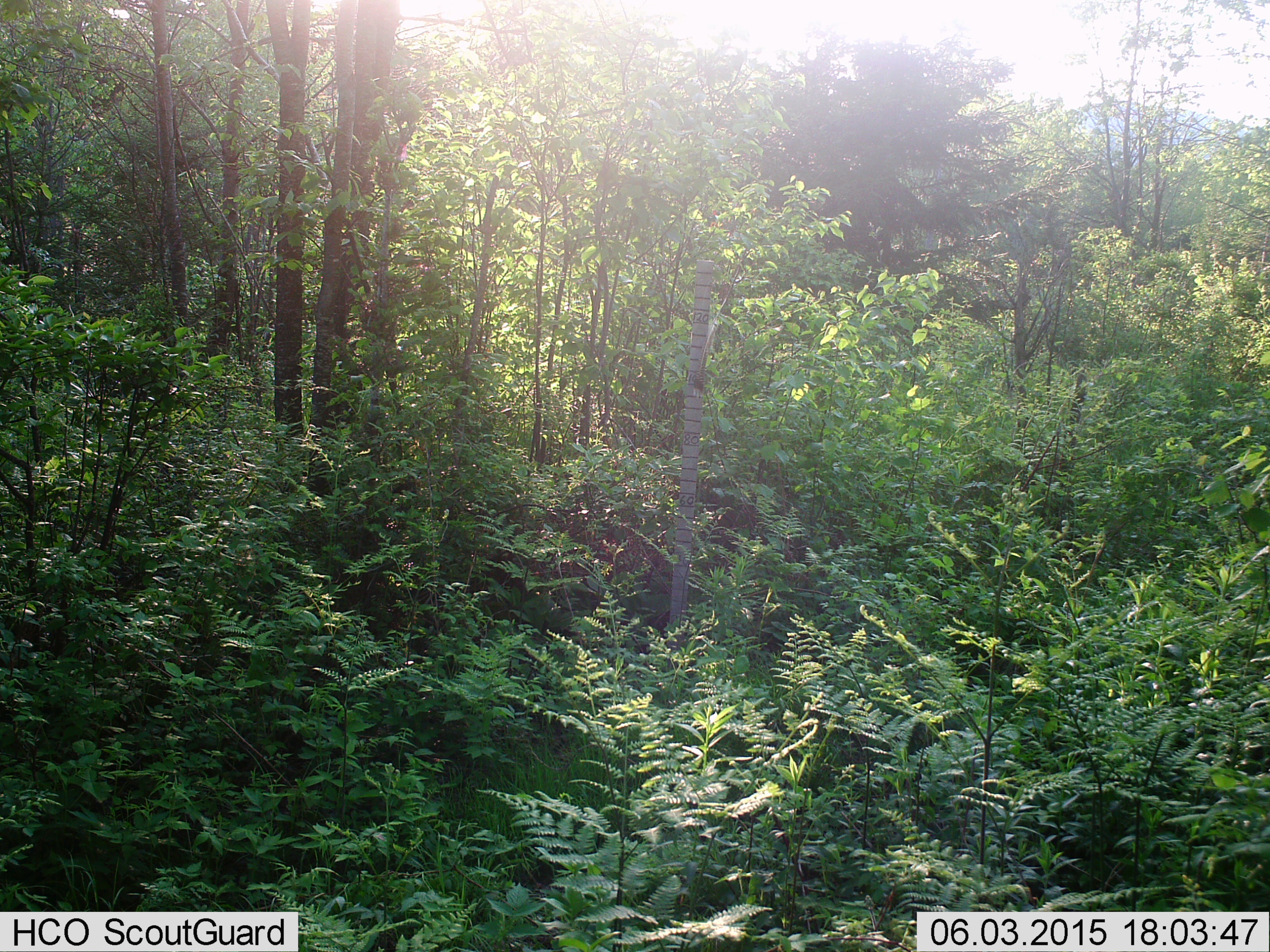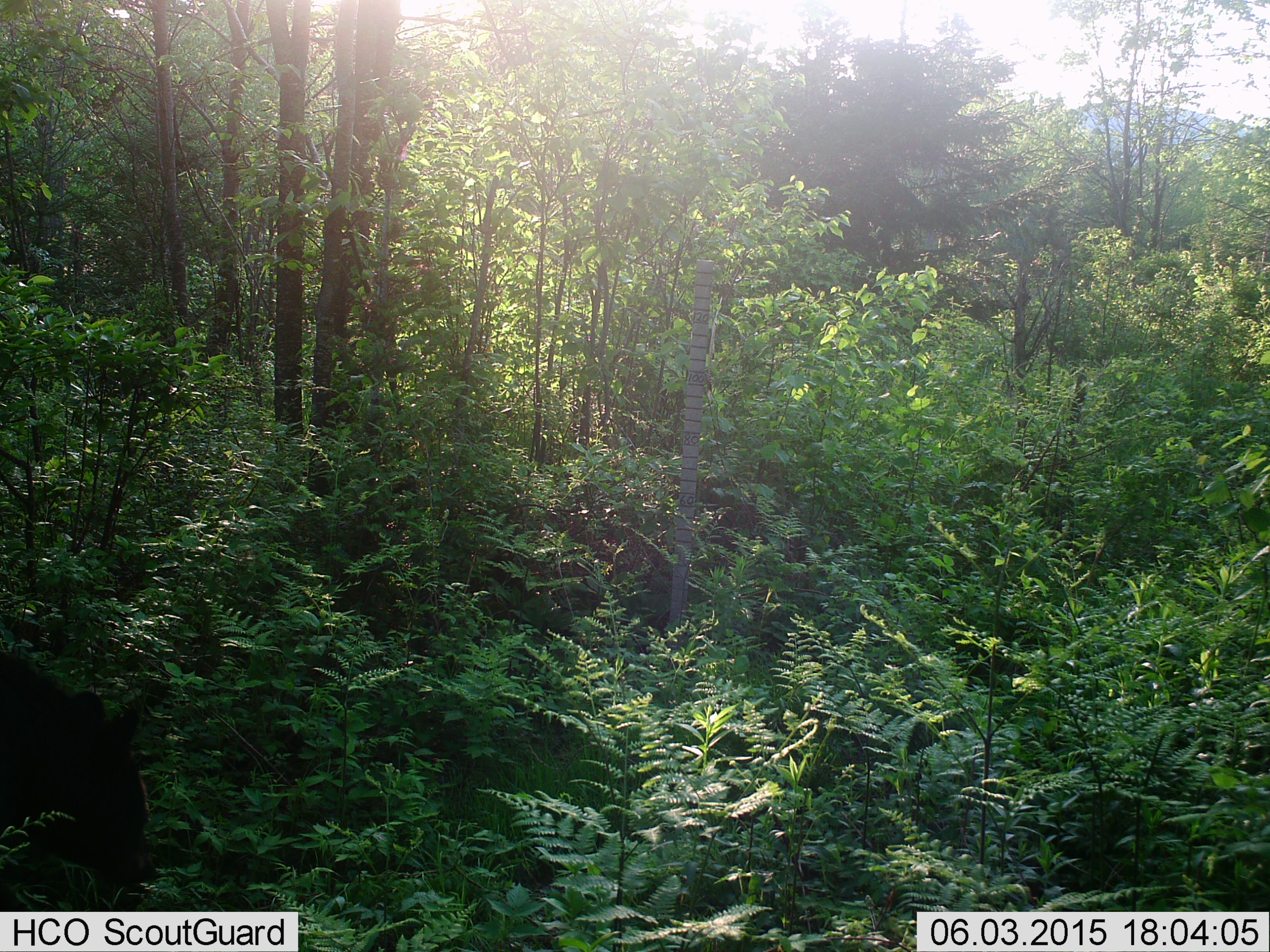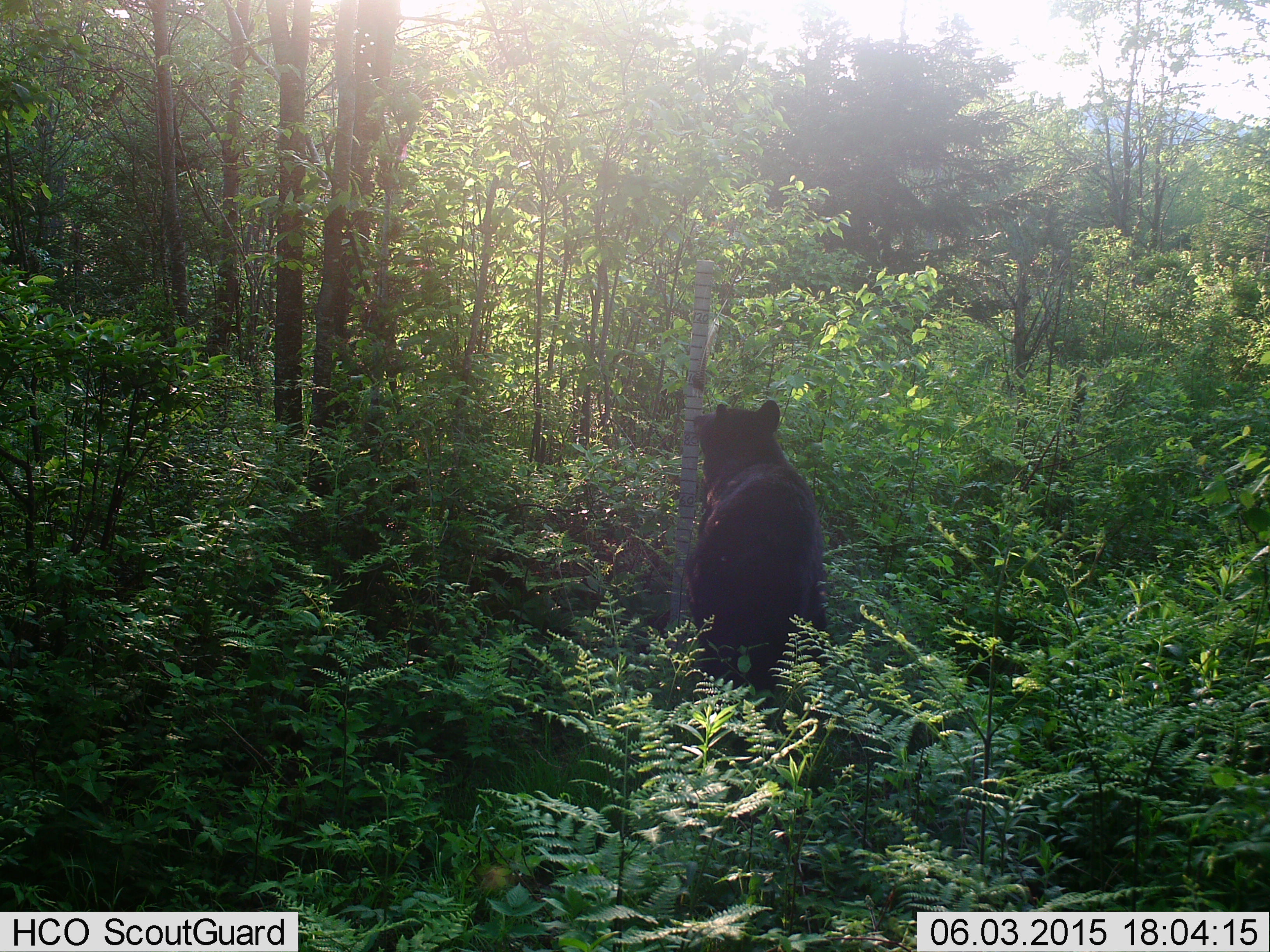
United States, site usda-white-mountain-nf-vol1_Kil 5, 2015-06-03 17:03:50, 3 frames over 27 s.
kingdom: Animalia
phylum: Chordata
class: Mammalia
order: Carnivora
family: Ursidae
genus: Ursus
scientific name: Ursus americanus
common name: black bear